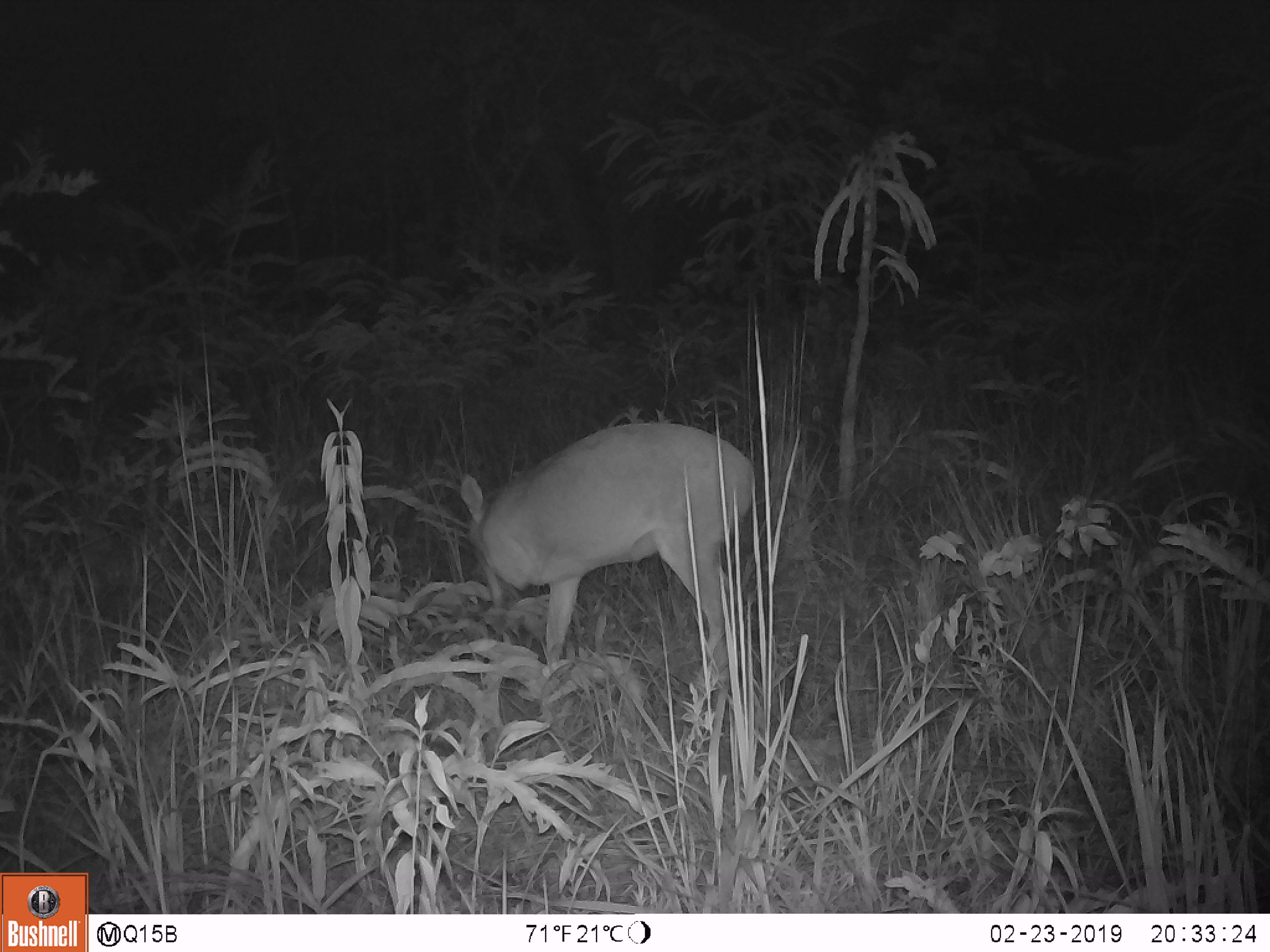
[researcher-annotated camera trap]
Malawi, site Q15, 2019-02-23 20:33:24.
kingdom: Animalia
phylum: Chordata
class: Mammalia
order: Artiodactyla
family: Bovidae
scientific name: Antilopinae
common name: small antelope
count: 1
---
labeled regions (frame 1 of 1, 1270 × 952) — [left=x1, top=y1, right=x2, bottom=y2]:
small antelope: [left=455, top=415, right=786, bottom=708]